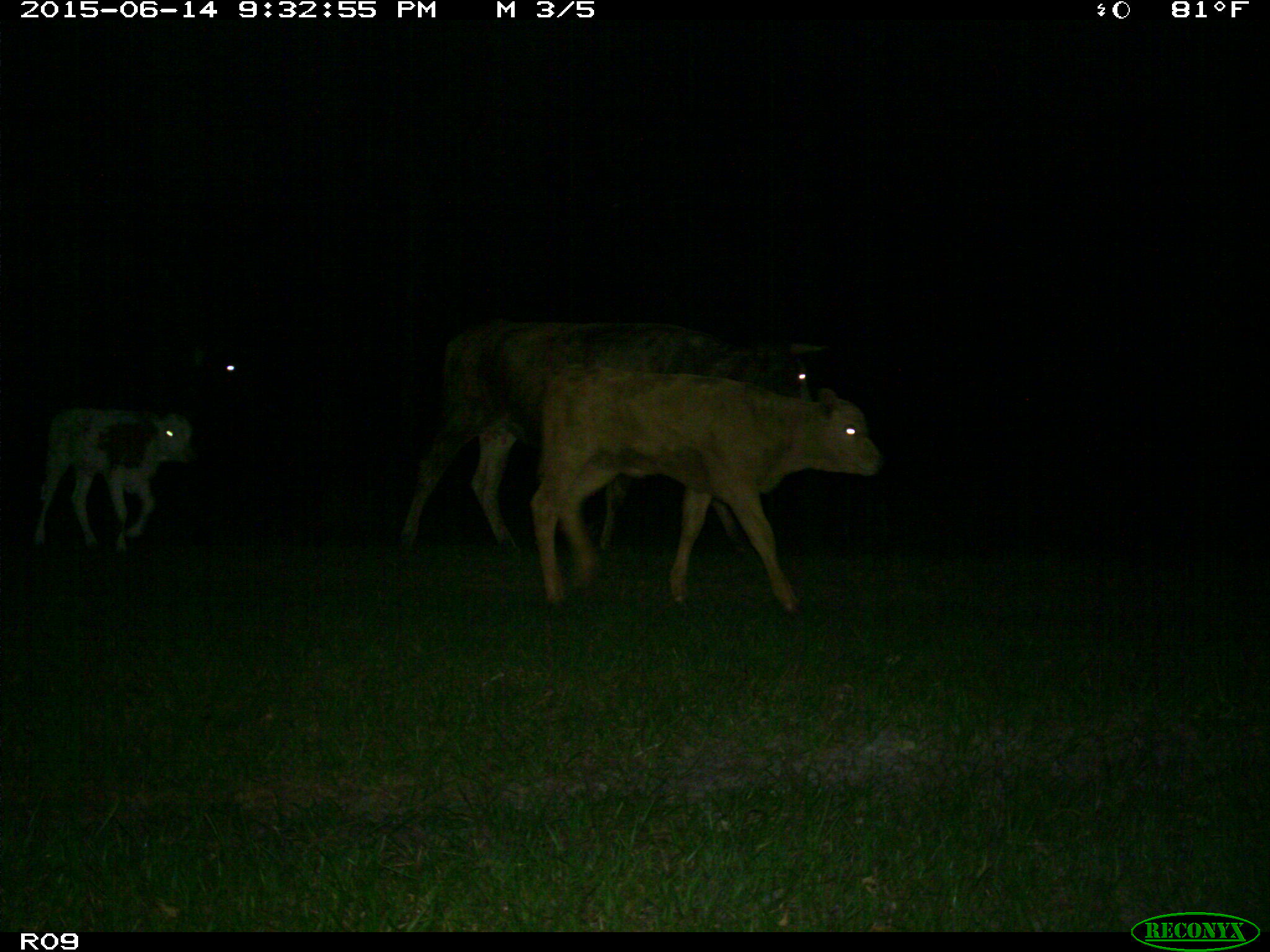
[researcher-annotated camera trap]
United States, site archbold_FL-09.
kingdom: Animalia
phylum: Chordata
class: Mammalia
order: Artiodactyla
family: Bovidae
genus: Bos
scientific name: Bos taurus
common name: domestic cow